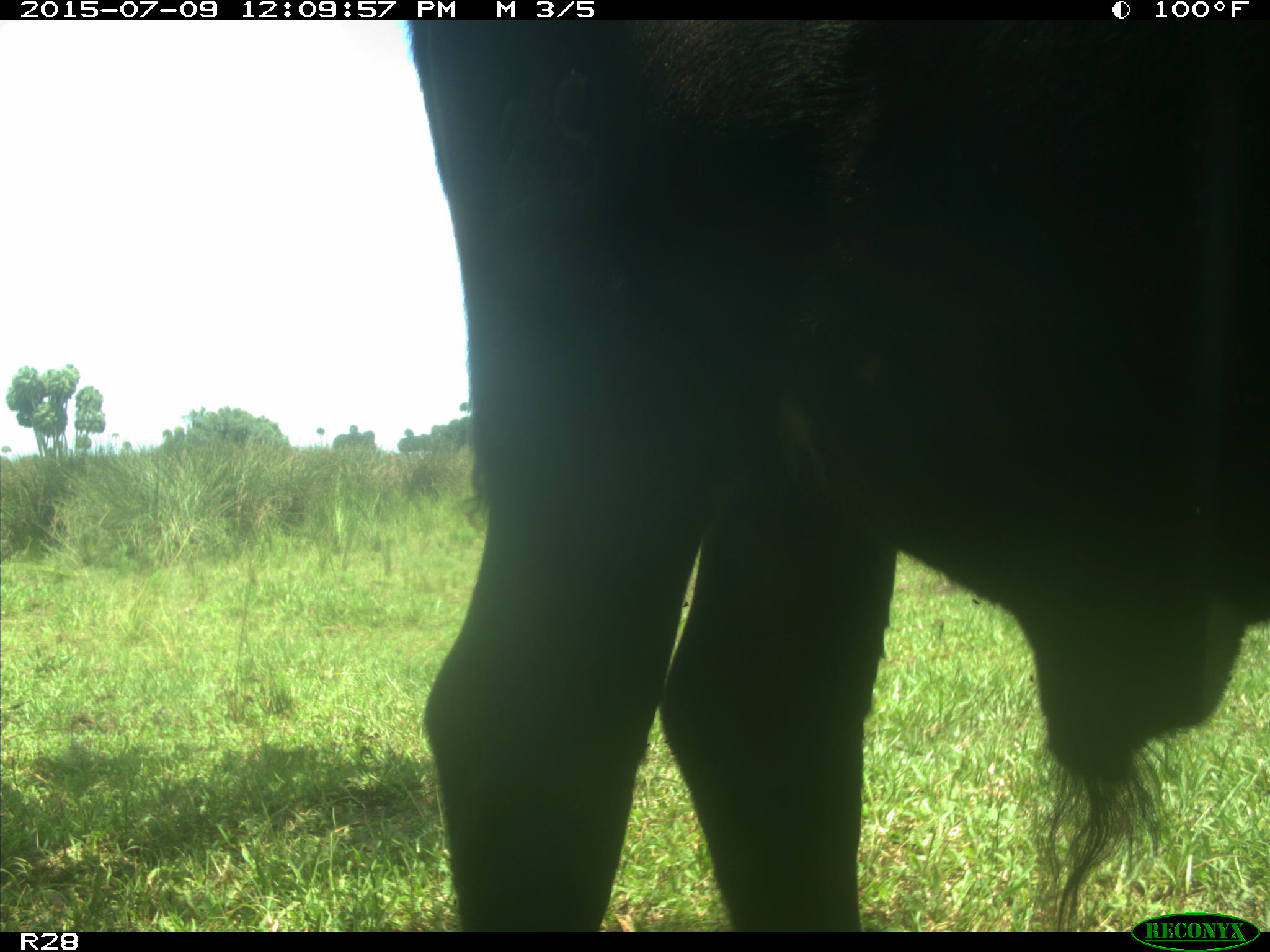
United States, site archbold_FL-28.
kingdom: Animalia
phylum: Chordata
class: Mammalia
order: Artiodactyla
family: Bovidae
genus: Bos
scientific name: Bos taurus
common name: domestic cow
Bos taurus (domestic cow).